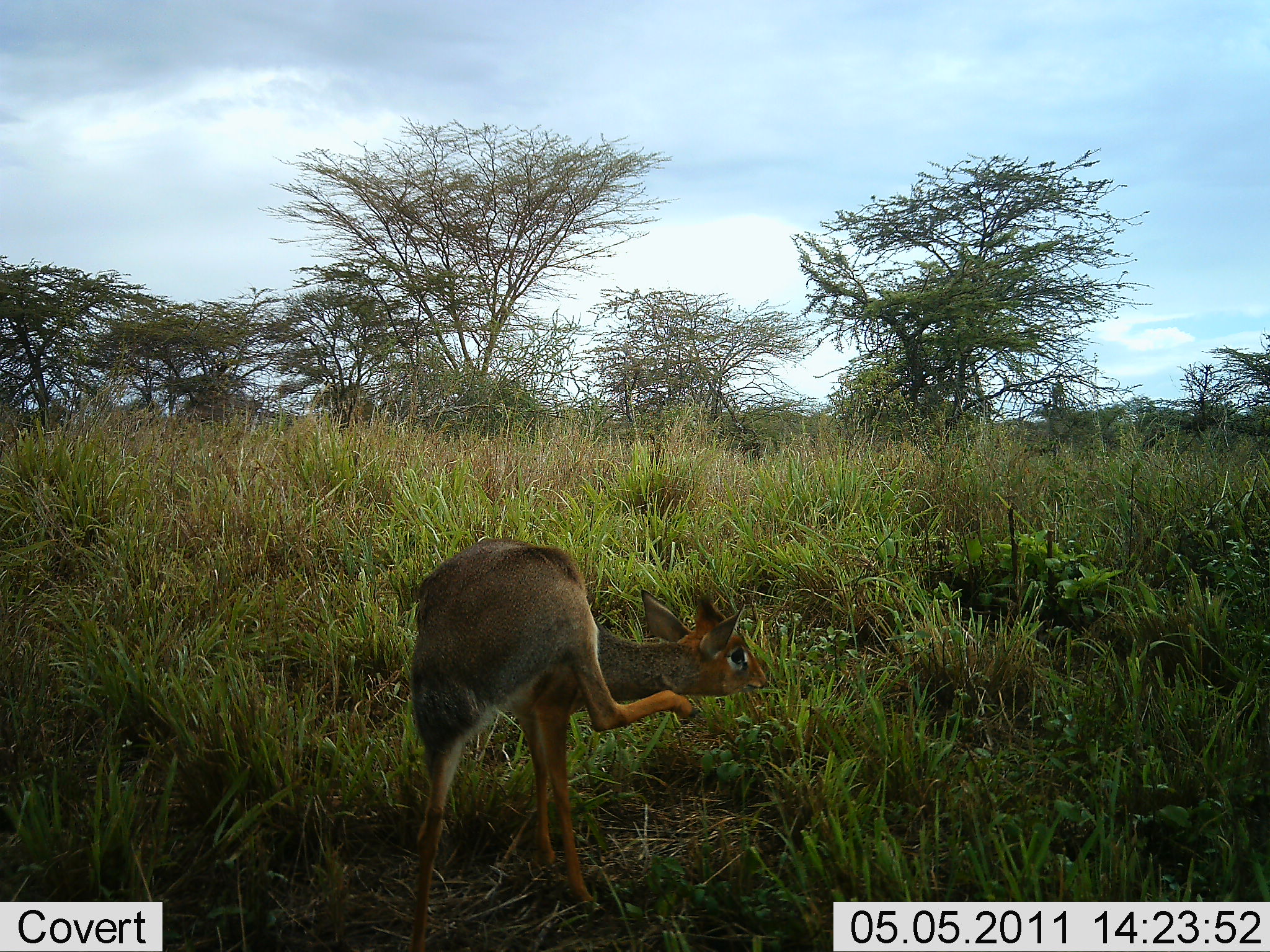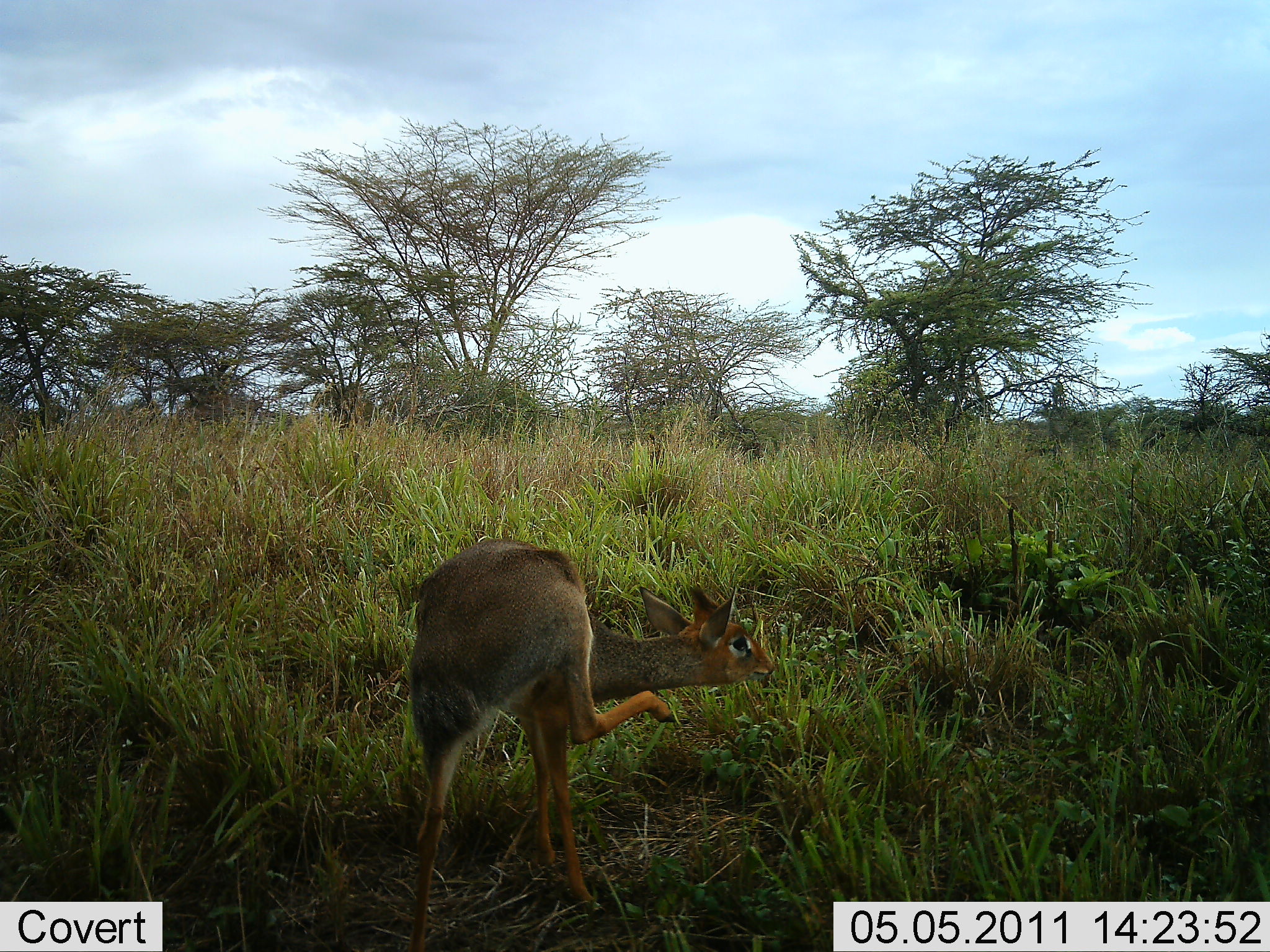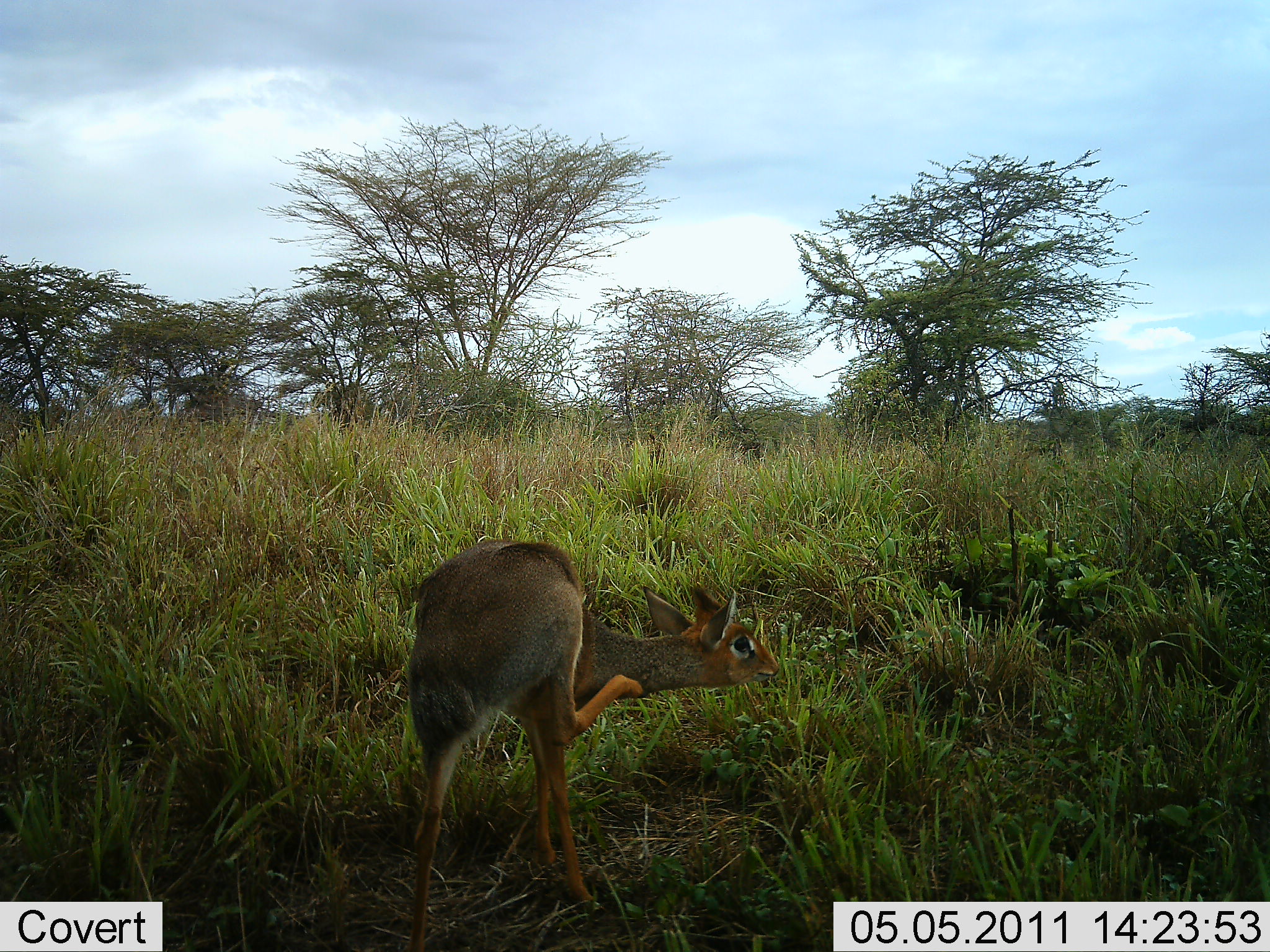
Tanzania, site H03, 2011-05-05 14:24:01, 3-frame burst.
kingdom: Animalia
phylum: Chordata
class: Mammalia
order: Artiodactyla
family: Bovidae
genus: Madoqua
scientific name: Madoqua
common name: dikdik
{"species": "dikdik (Madoqua)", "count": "1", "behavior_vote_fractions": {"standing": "90%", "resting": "0%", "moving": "20%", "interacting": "0%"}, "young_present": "0%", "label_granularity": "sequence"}